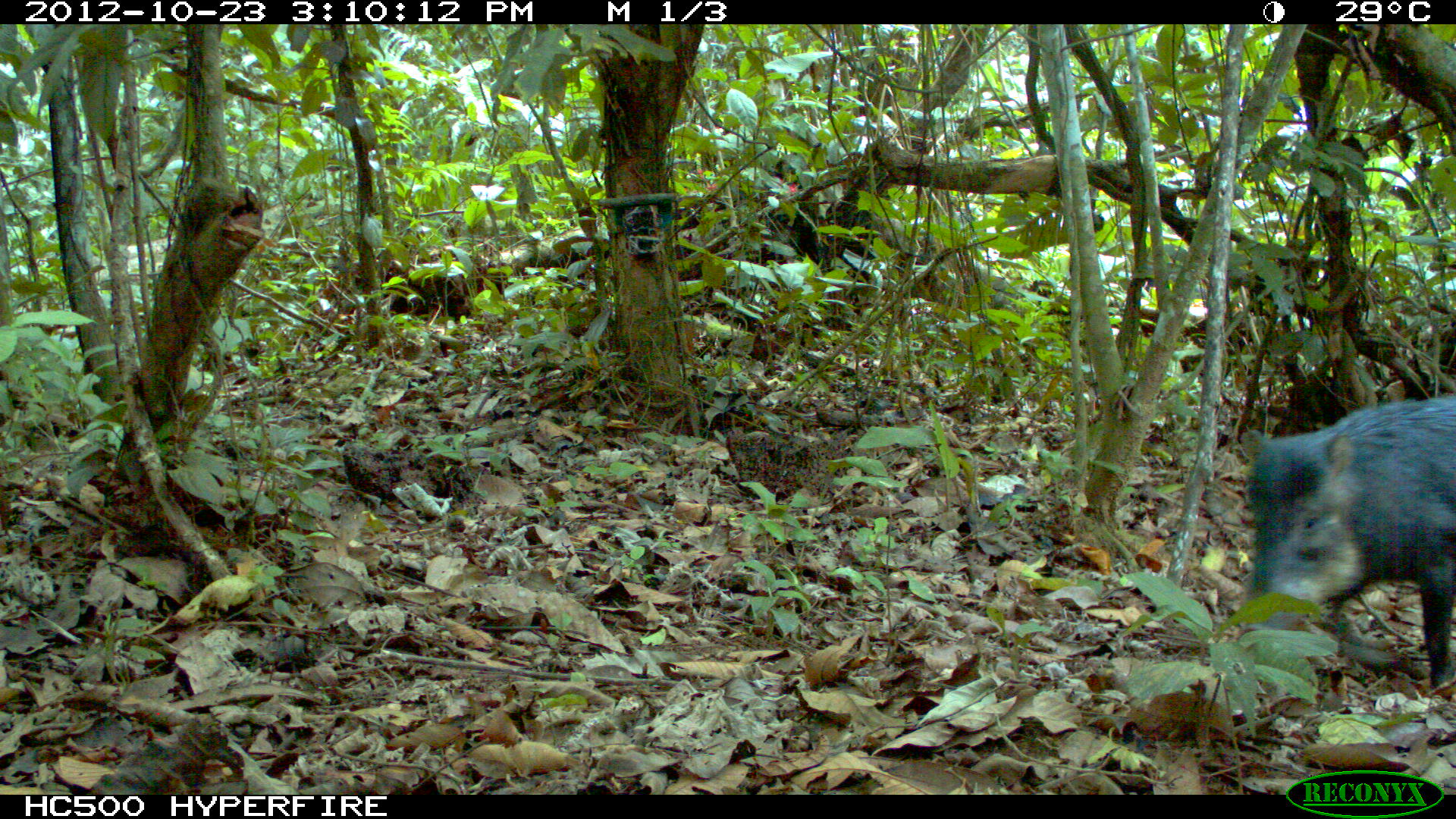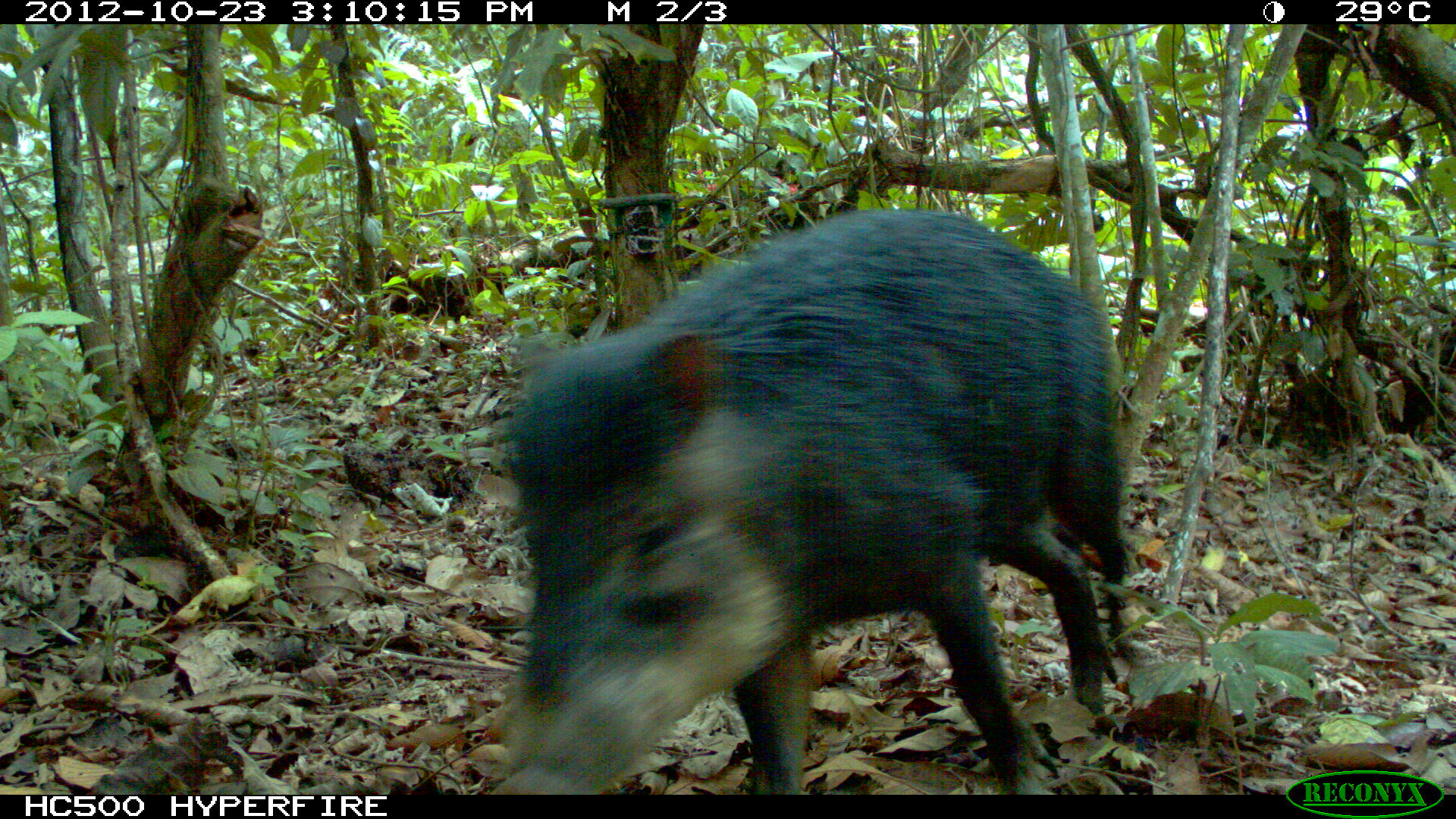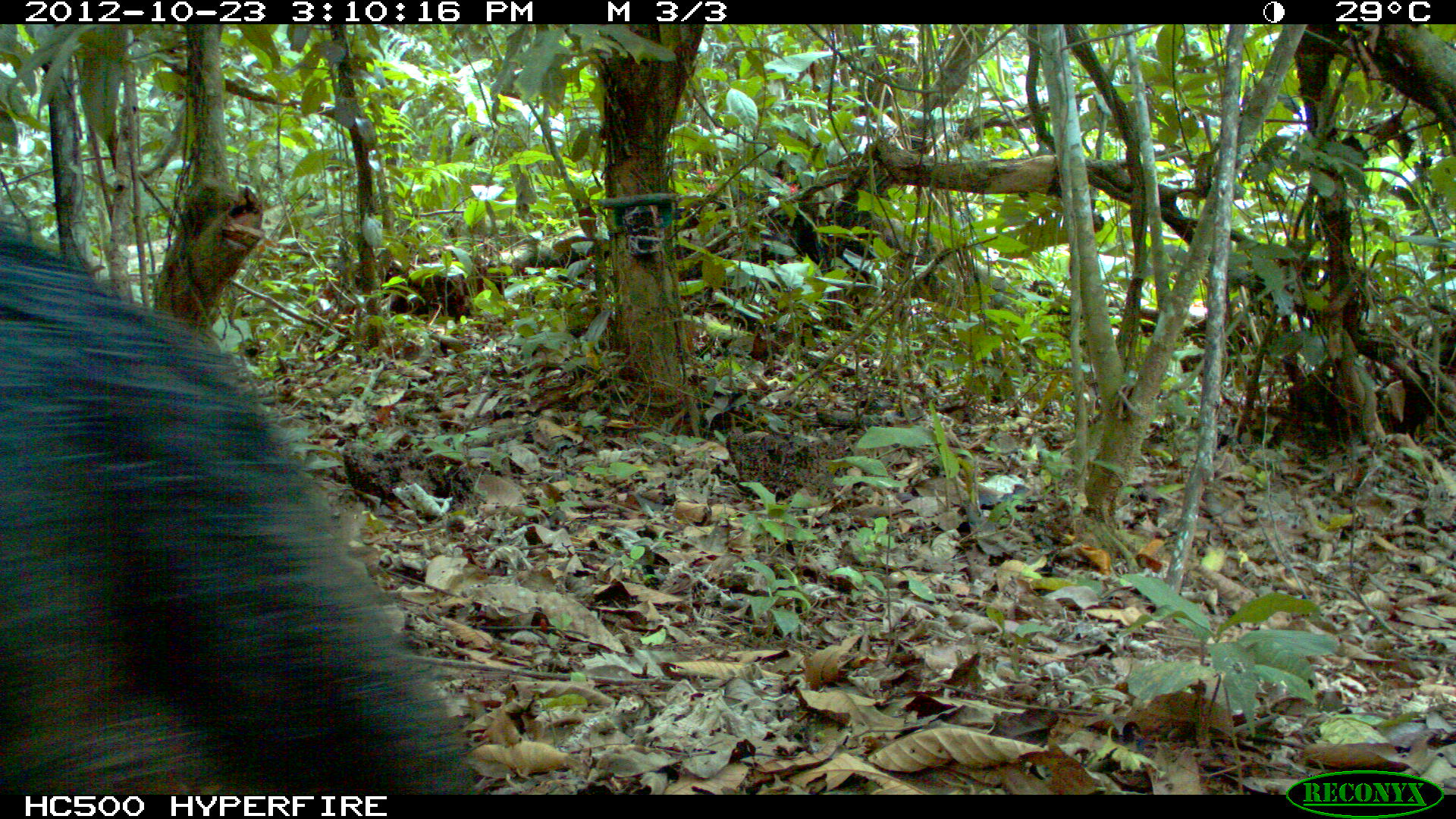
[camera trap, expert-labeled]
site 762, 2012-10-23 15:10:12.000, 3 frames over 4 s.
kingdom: Animalia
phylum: Chordata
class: Mammalia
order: Artiodactyla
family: Tayassuidae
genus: Tayassu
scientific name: Tayassu pecari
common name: white-lipped peccary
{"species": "Tayassu pecari (white-lipped peccary)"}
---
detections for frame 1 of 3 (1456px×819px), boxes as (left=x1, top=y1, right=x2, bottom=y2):
tayassu pecari: (left=1241, top=393, right=1455, bottom=697)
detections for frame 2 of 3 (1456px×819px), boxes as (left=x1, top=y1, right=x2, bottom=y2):
tayassu pecari: (left=497, top=211, right=1153, bottom=797)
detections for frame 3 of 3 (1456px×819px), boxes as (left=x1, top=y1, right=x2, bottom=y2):
tayassu pecari: (left=0, top=224, right=477, bottom=792)